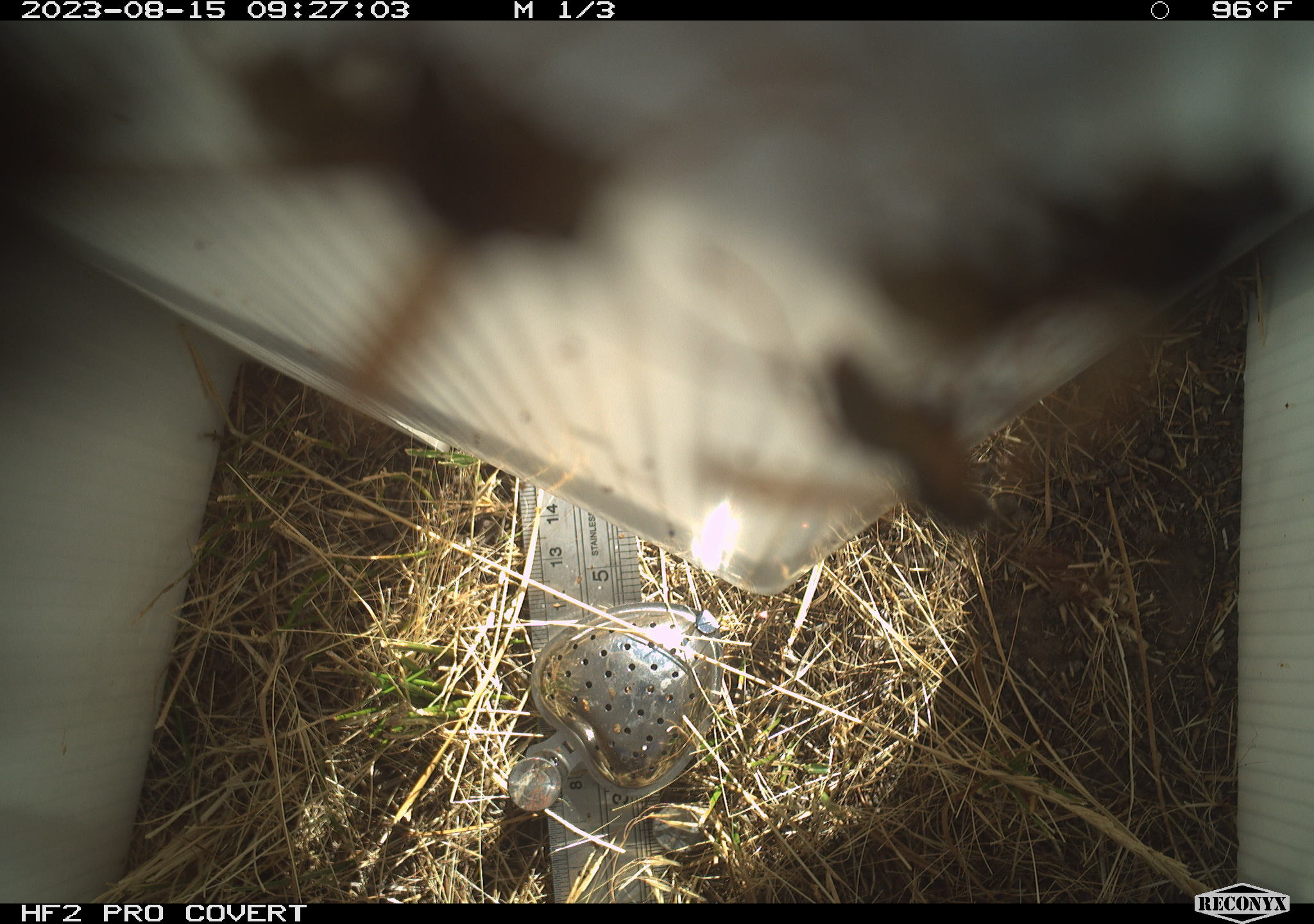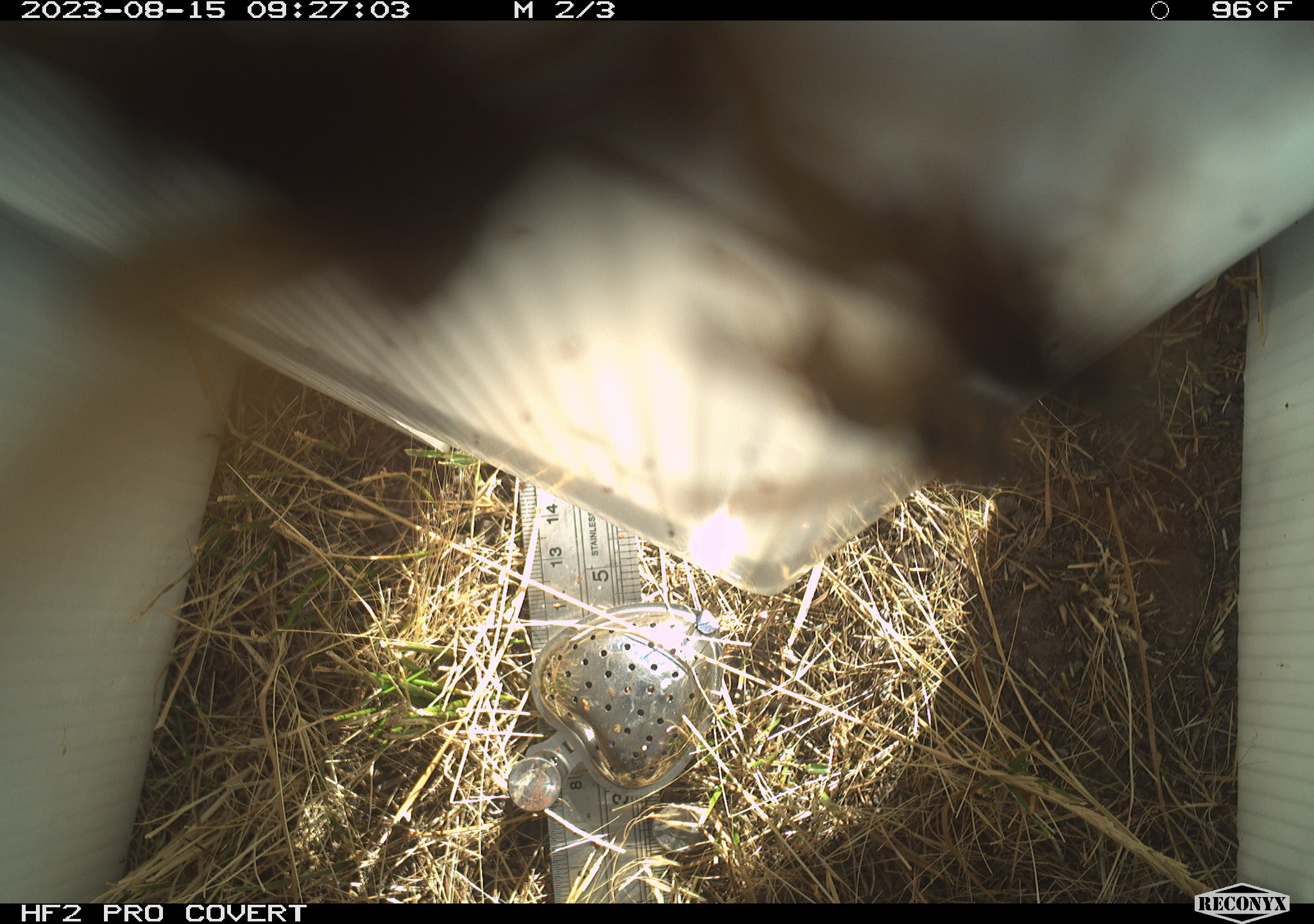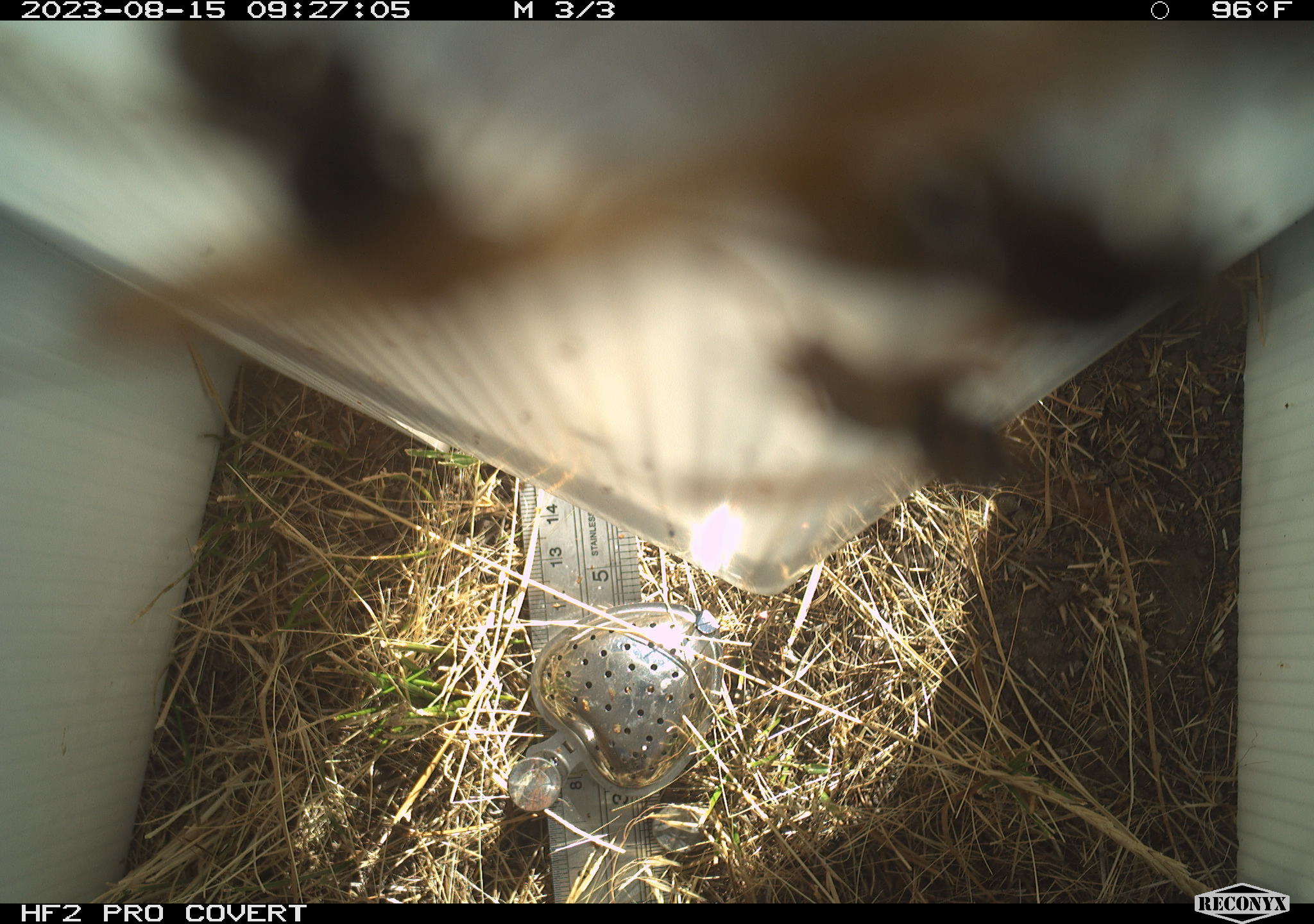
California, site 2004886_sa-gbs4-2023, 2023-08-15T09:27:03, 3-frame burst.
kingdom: Animalia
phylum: Arthropoda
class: Insecta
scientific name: Insecta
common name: insect